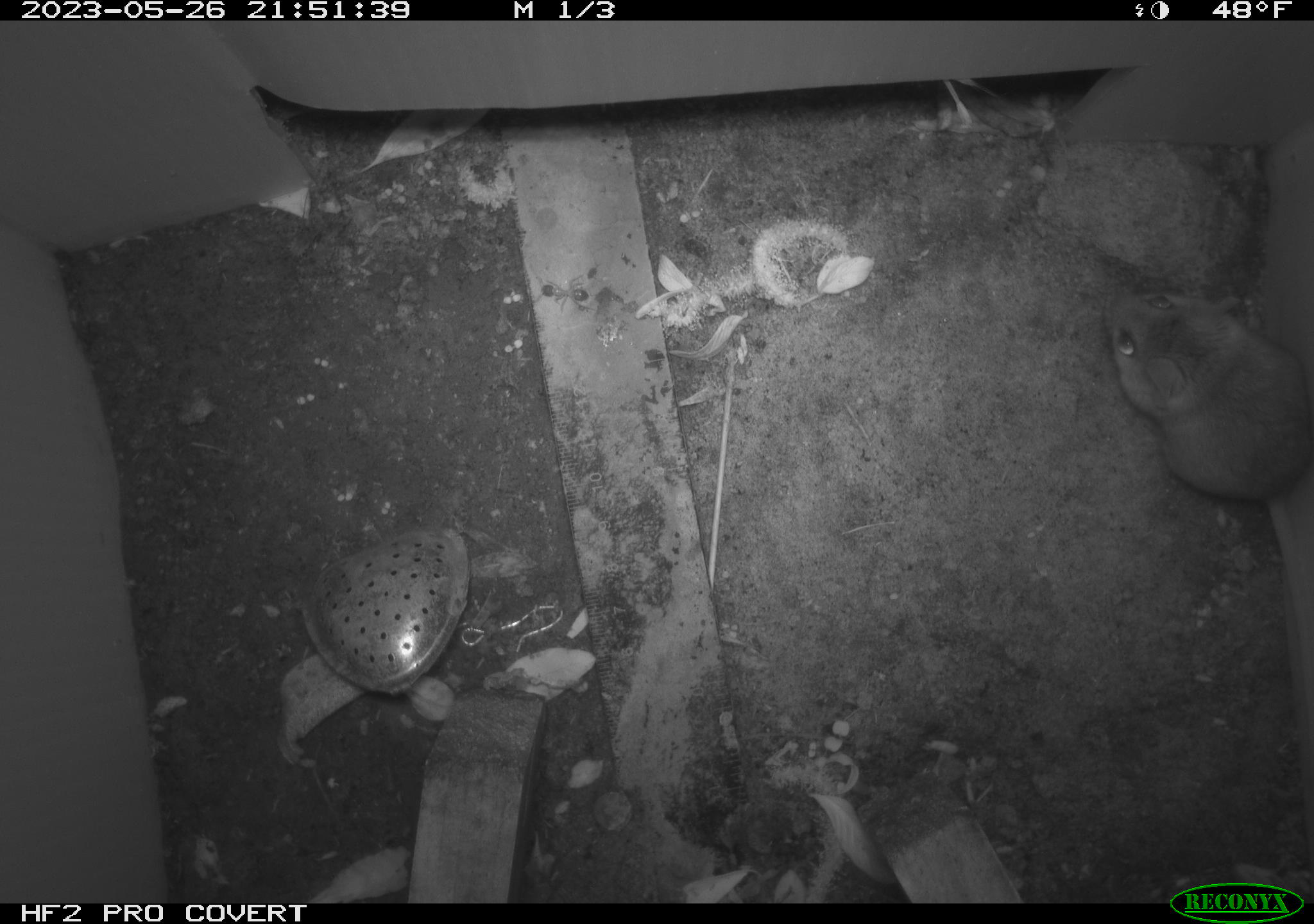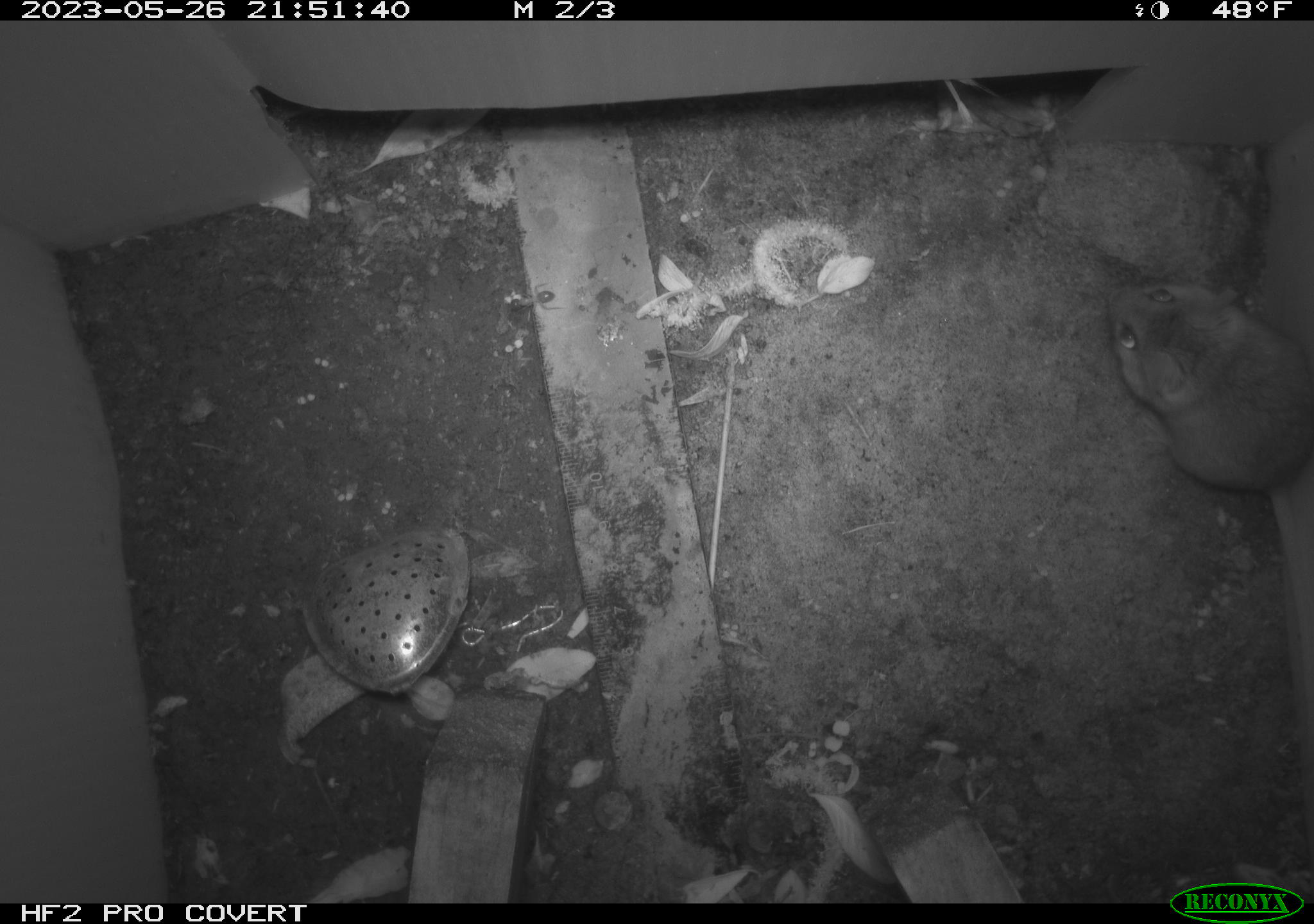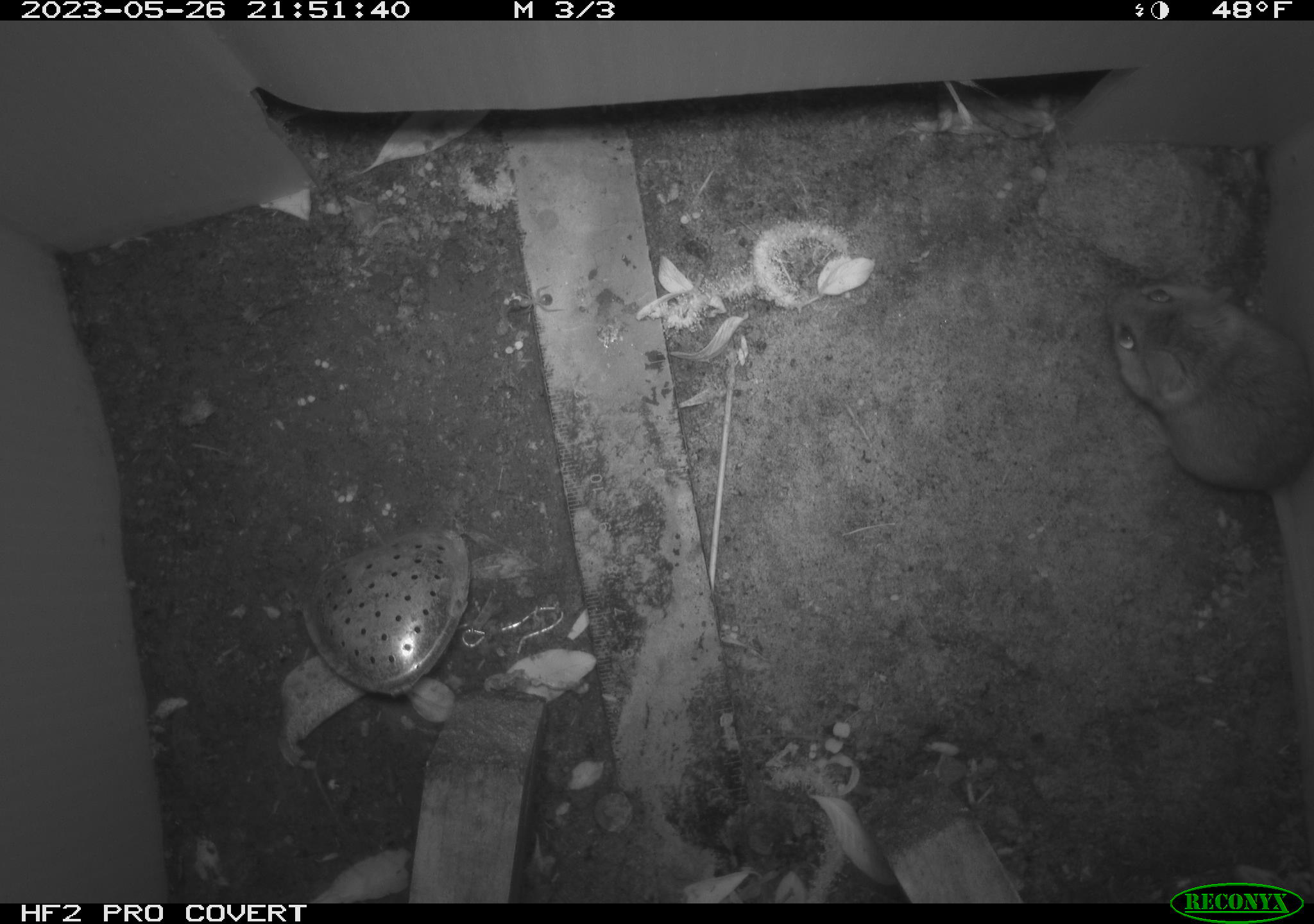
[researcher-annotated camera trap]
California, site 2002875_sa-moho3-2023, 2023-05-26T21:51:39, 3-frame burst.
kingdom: Animalia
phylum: Chordata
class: Mammalia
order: Rodentia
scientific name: Rodentia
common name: mouse species